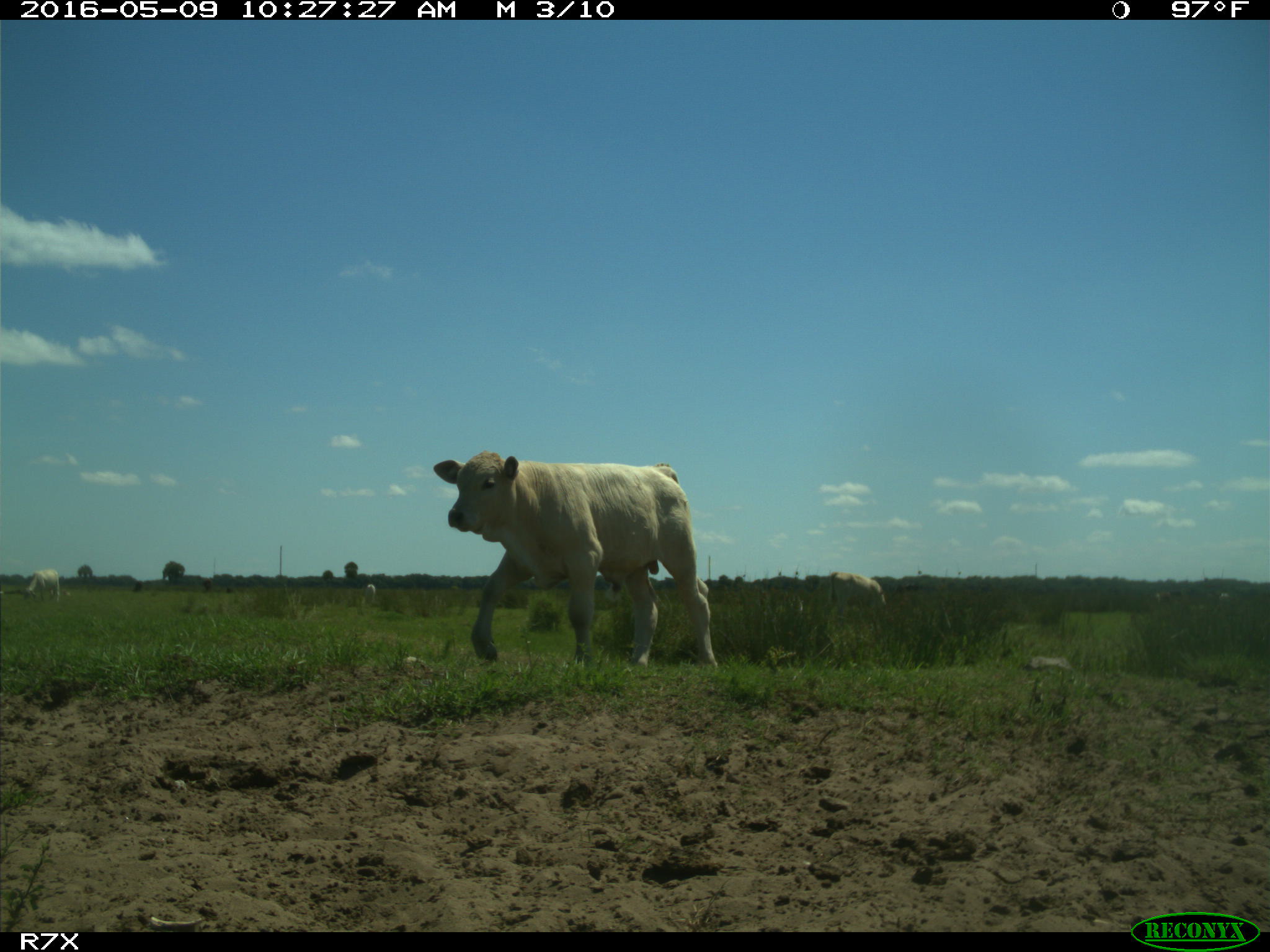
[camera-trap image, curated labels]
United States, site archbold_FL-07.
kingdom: Animalia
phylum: Chordata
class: Mammalia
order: Artiodactyla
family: Bovidae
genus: Bos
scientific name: Bos taurus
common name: domestic cow